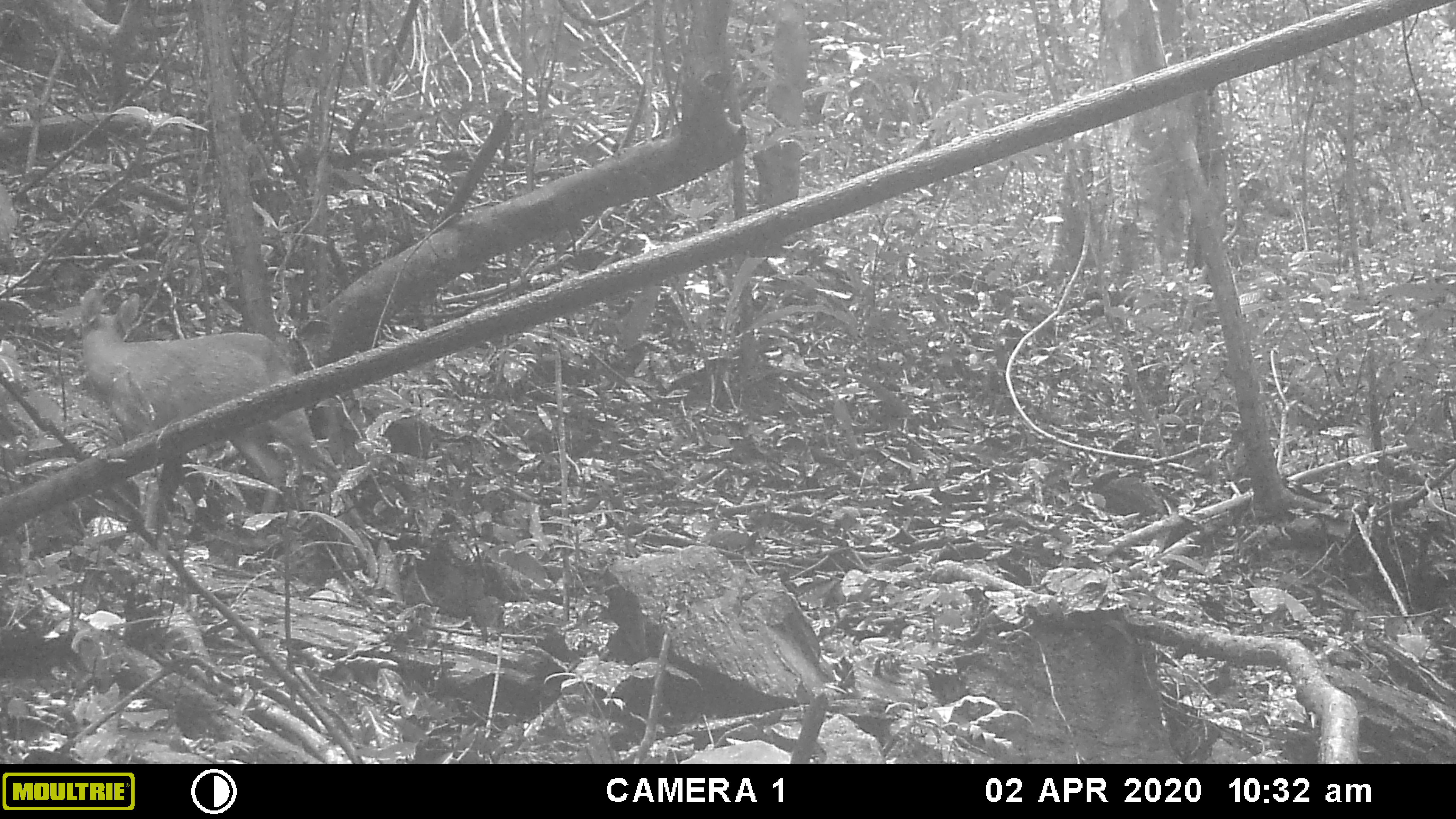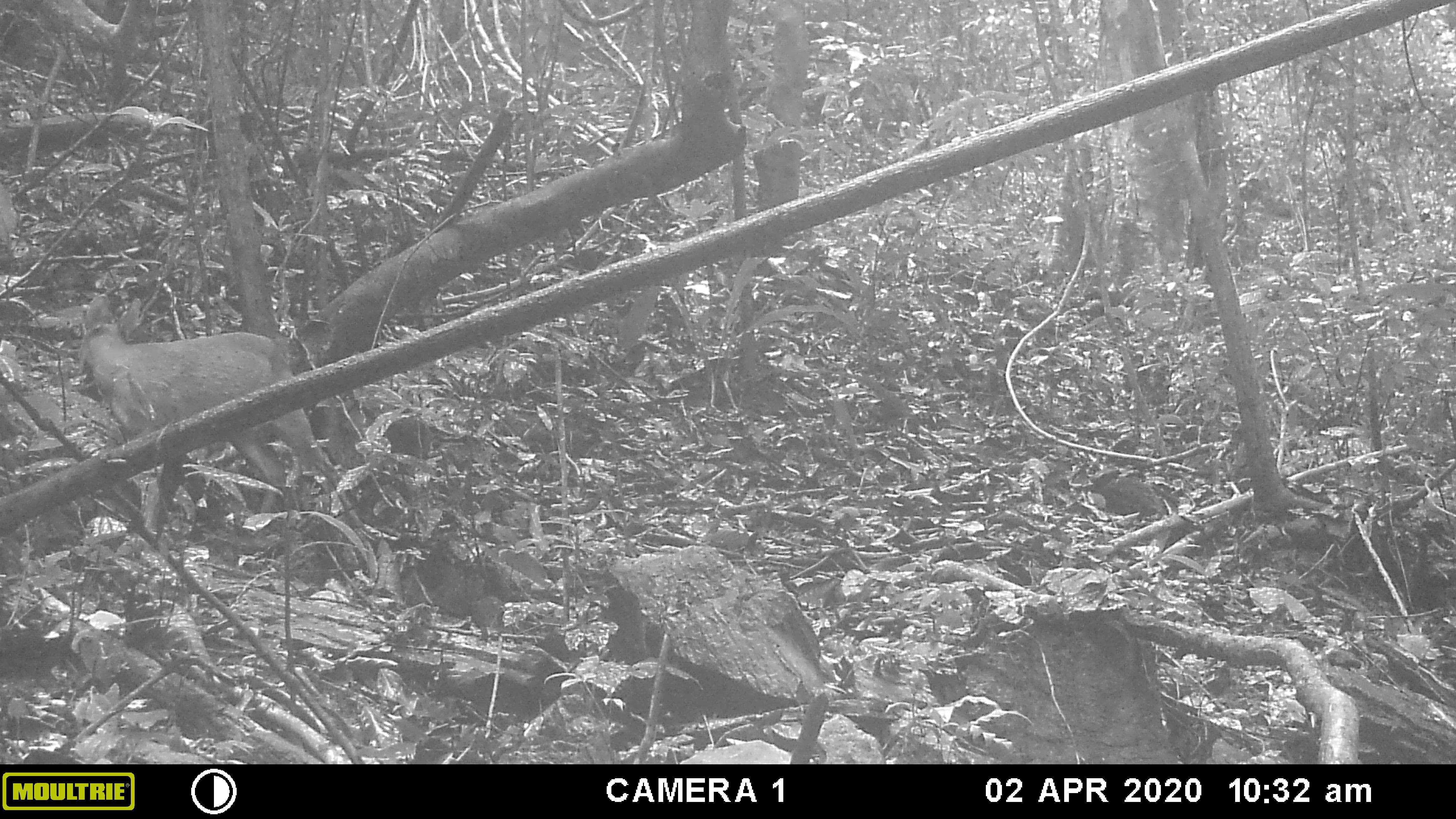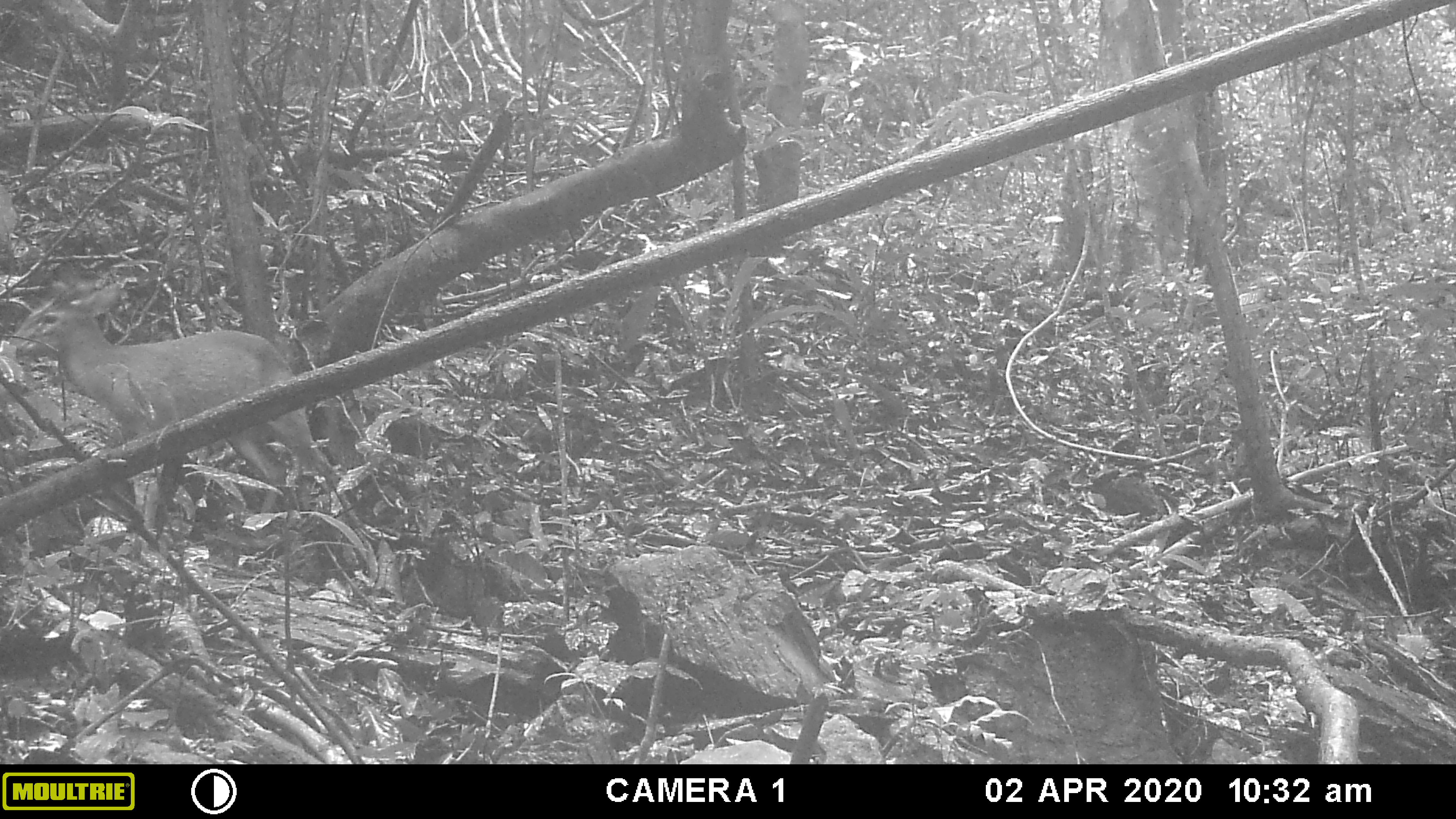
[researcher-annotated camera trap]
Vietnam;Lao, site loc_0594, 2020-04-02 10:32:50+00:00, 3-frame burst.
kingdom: Animalia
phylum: Chordata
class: Mammalia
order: Artiodactyla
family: Cervidae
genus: Muntiacus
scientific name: Muntiacus muntjak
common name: red muntjac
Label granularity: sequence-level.